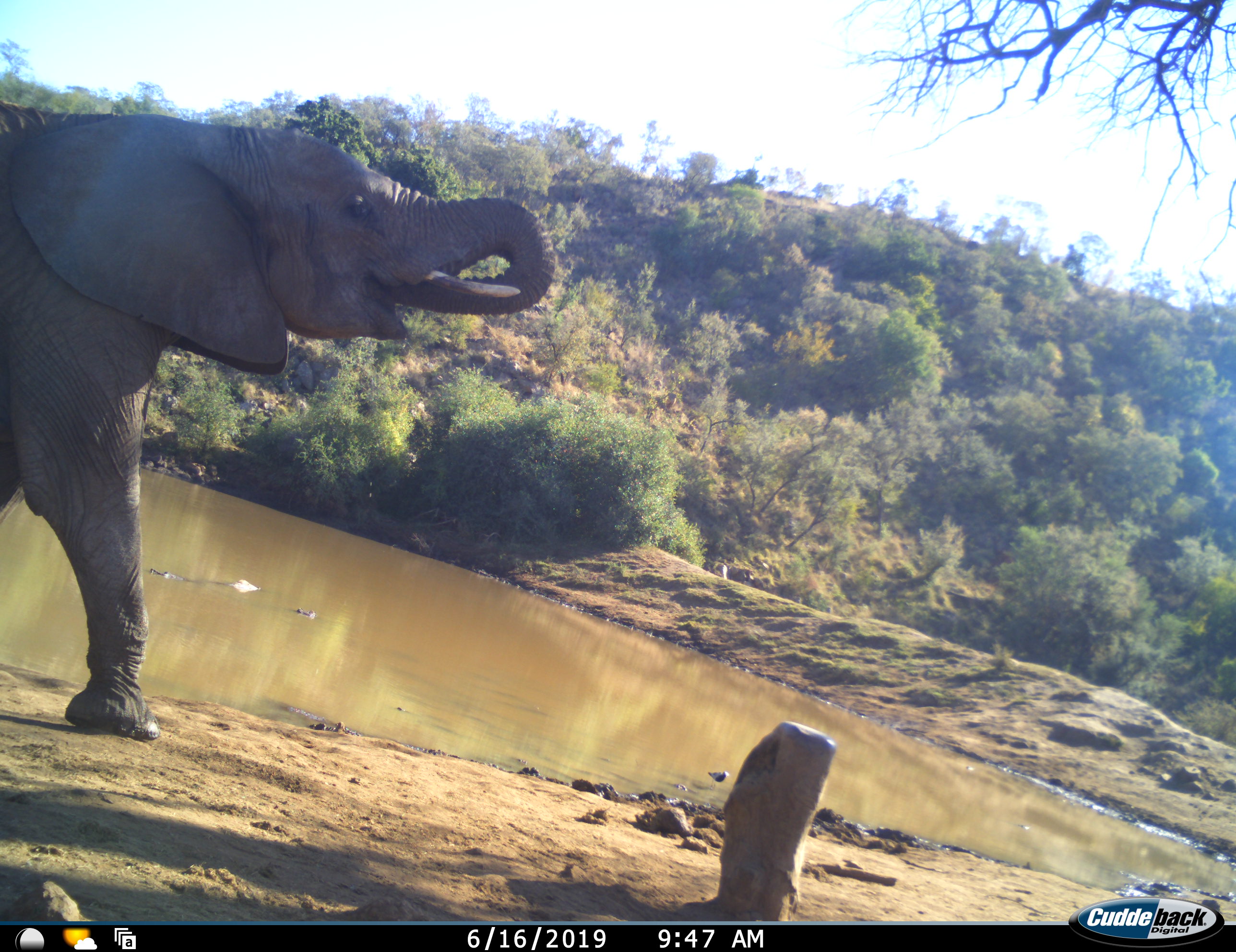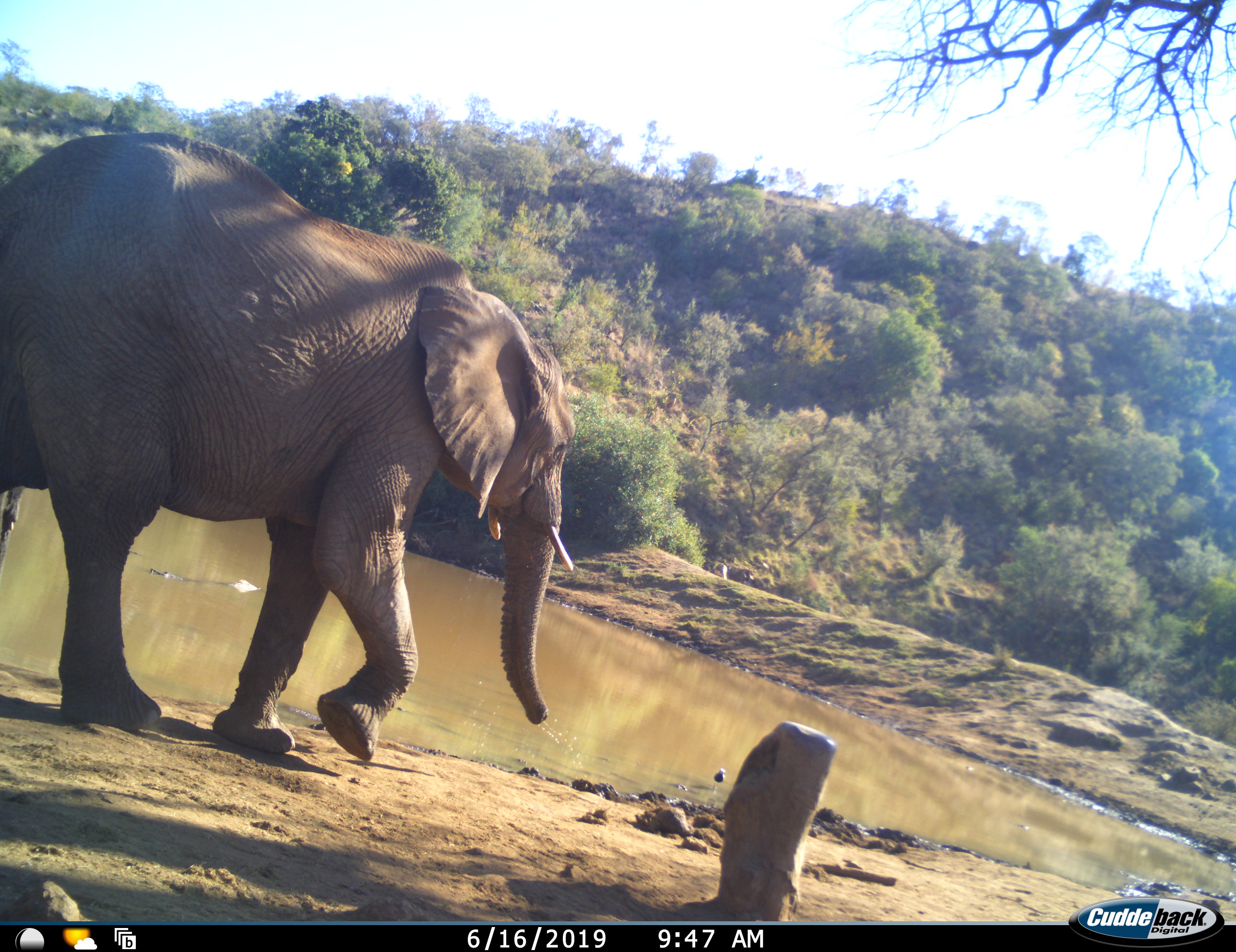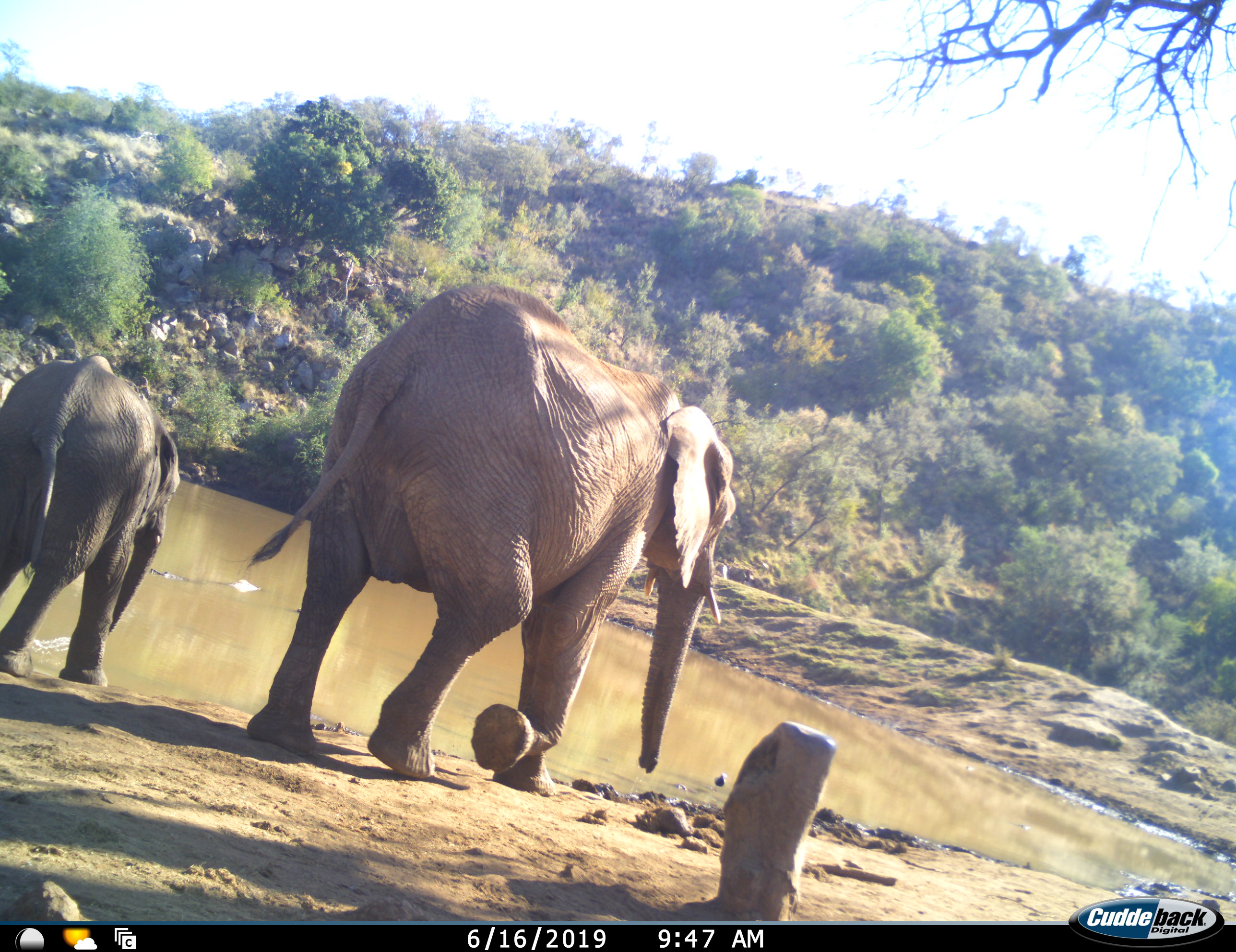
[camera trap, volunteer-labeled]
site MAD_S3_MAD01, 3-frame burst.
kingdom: Animalia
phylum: Chordata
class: Mammalia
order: Proboscidea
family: Elephantidae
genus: Loxodonta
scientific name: Loxodonta africana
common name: african bush elephant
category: elephant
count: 2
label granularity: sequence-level